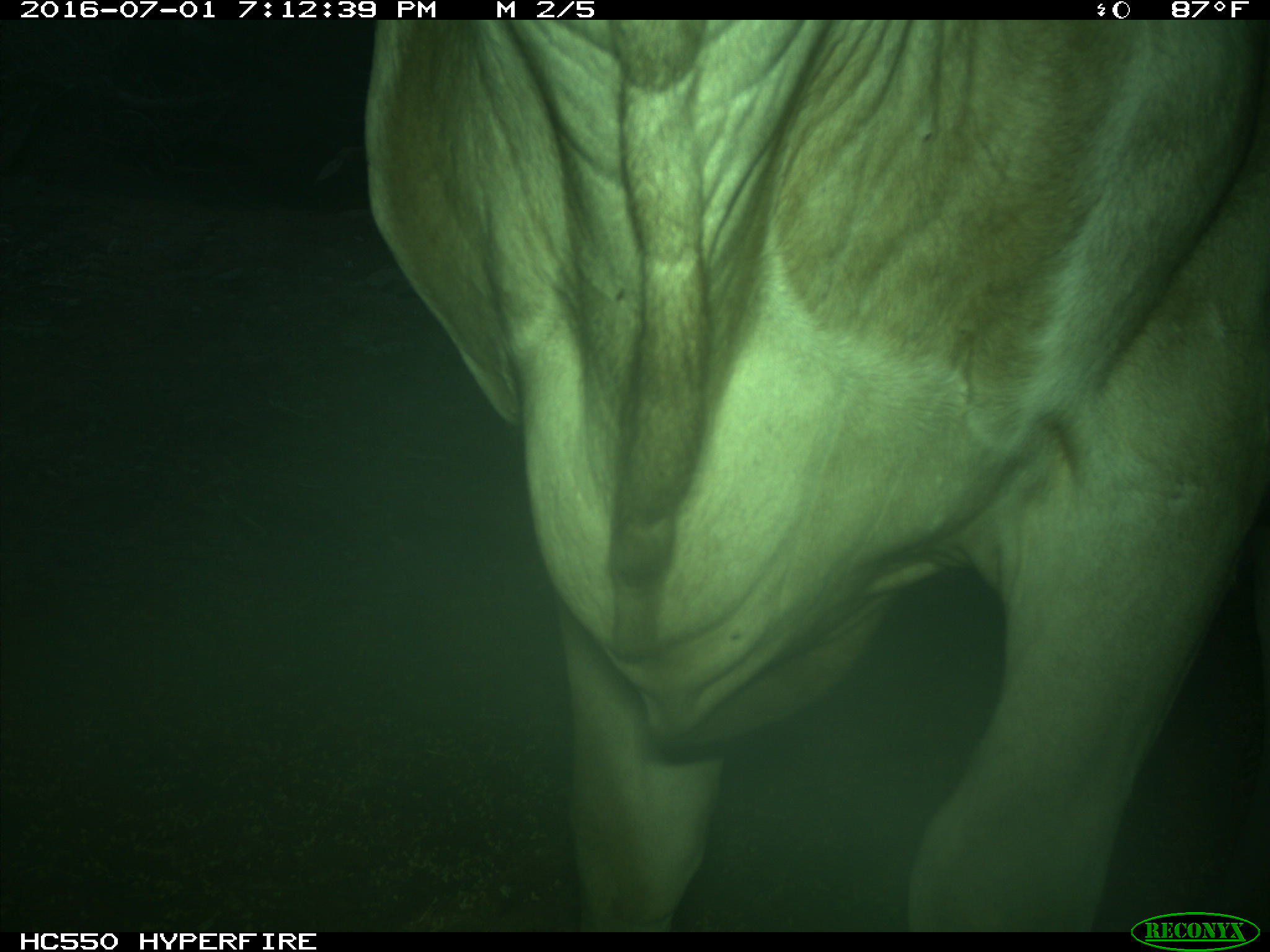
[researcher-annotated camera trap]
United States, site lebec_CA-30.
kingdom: Animalia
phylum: Chordata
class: Mammalia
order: Artiodactyla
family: Bovidae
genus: Bos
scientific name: Bos taurus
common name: domestic cow